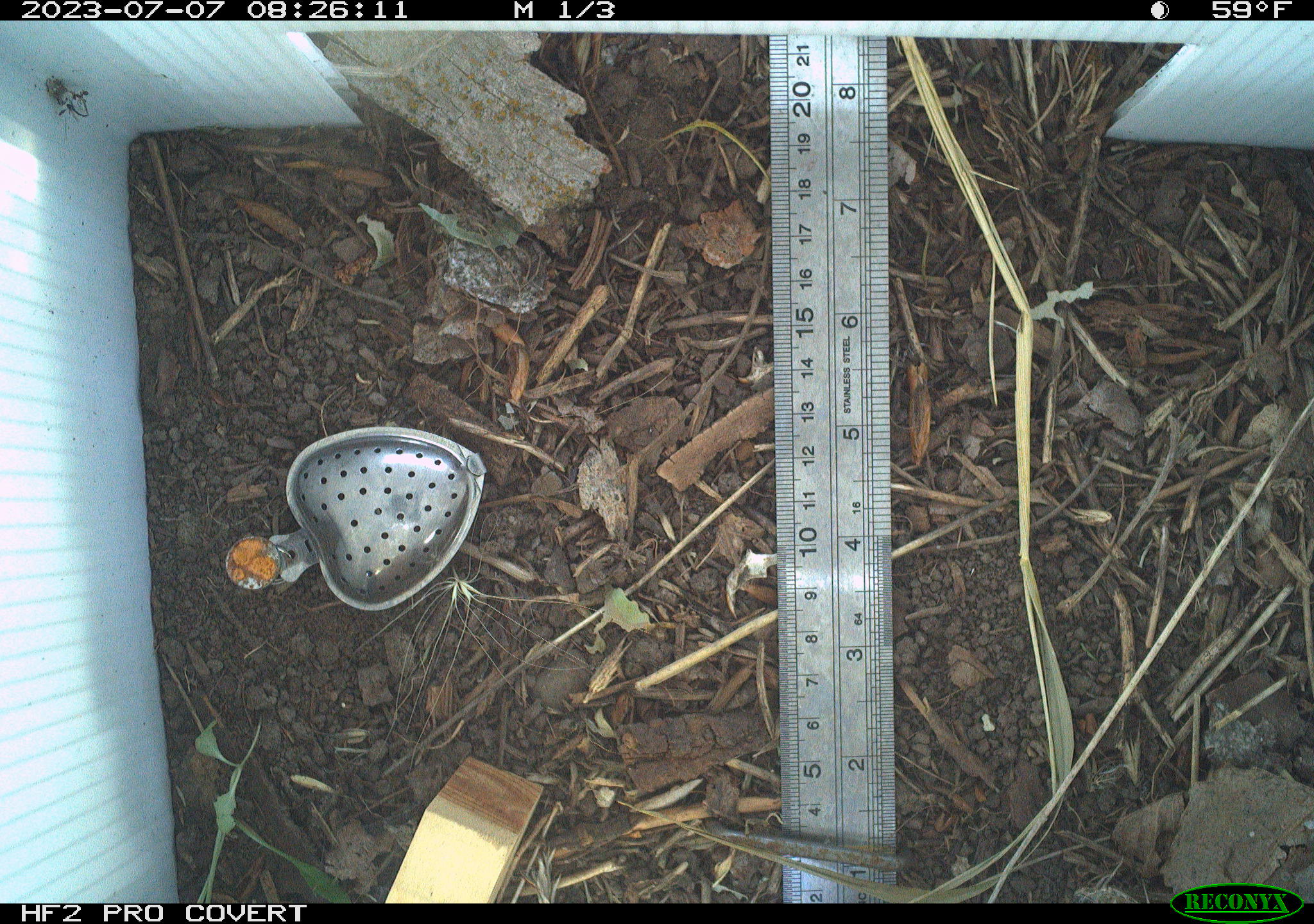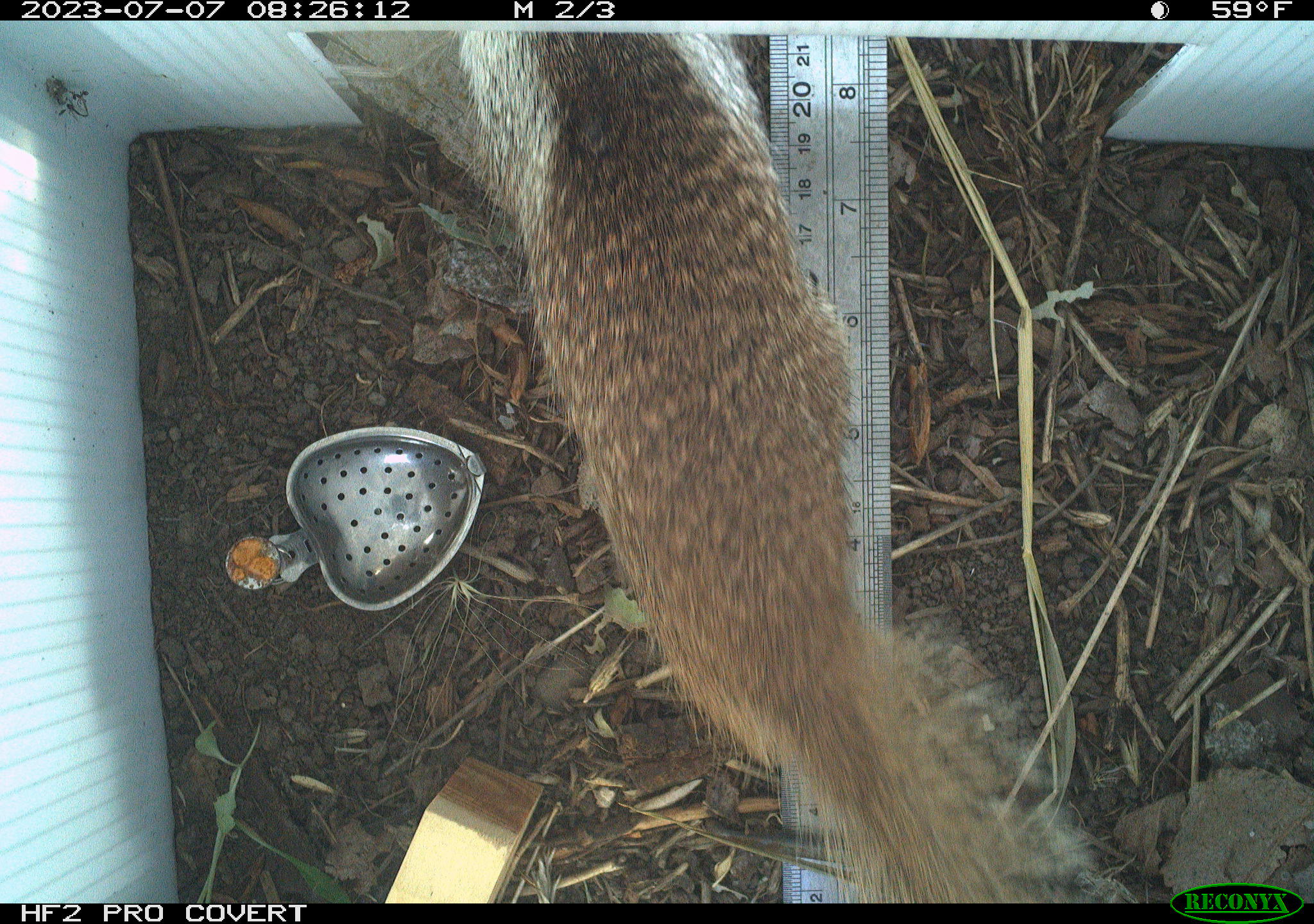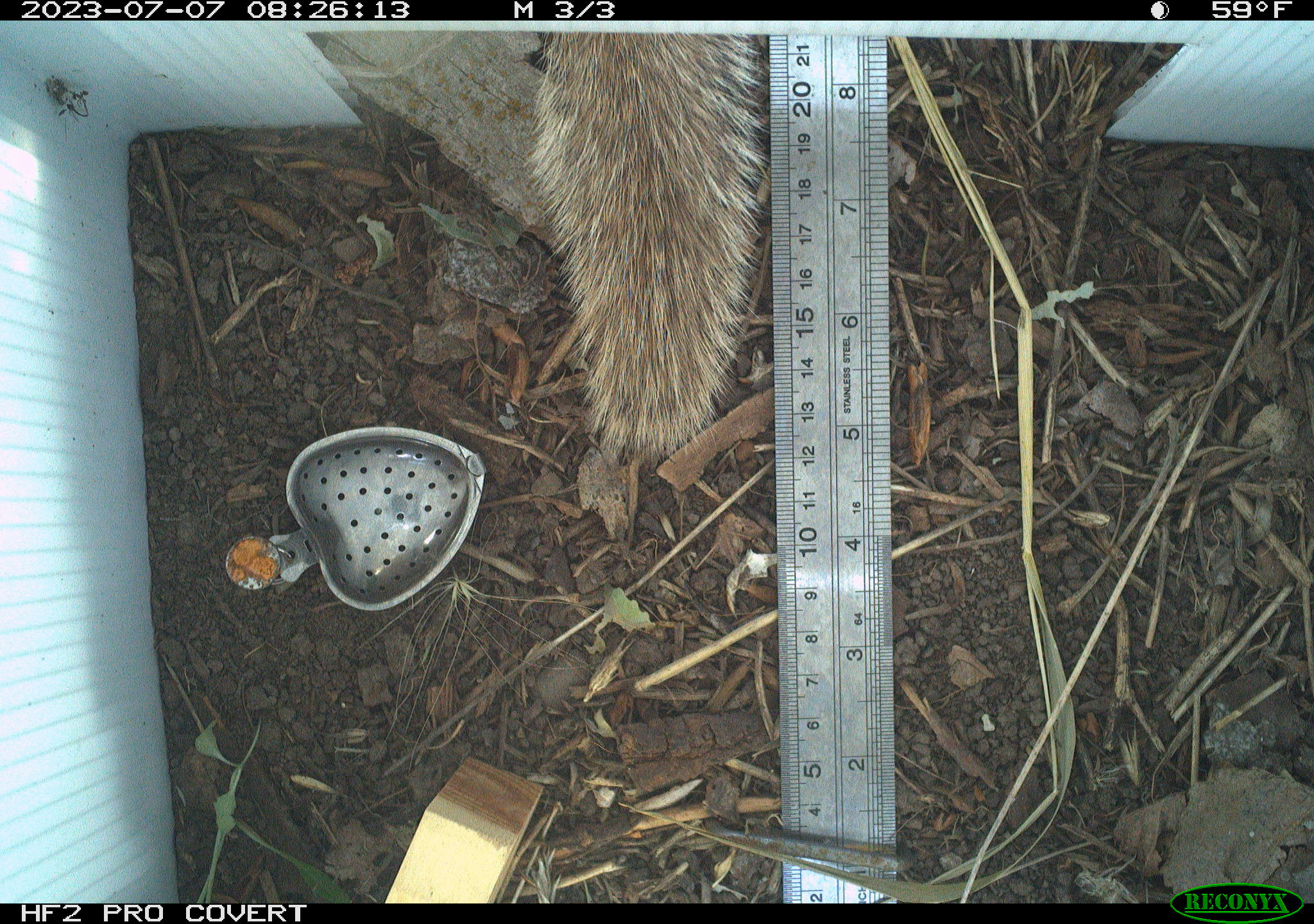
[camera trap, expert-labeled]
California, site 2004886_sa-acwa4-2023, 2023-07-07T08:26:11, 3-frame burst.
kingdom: Animalia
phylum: Chordata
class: Mammalia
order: Rodentia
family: Sciuridae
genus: Otospermophilus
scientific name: Otospermophilus beecheyi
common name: california ground squirrel